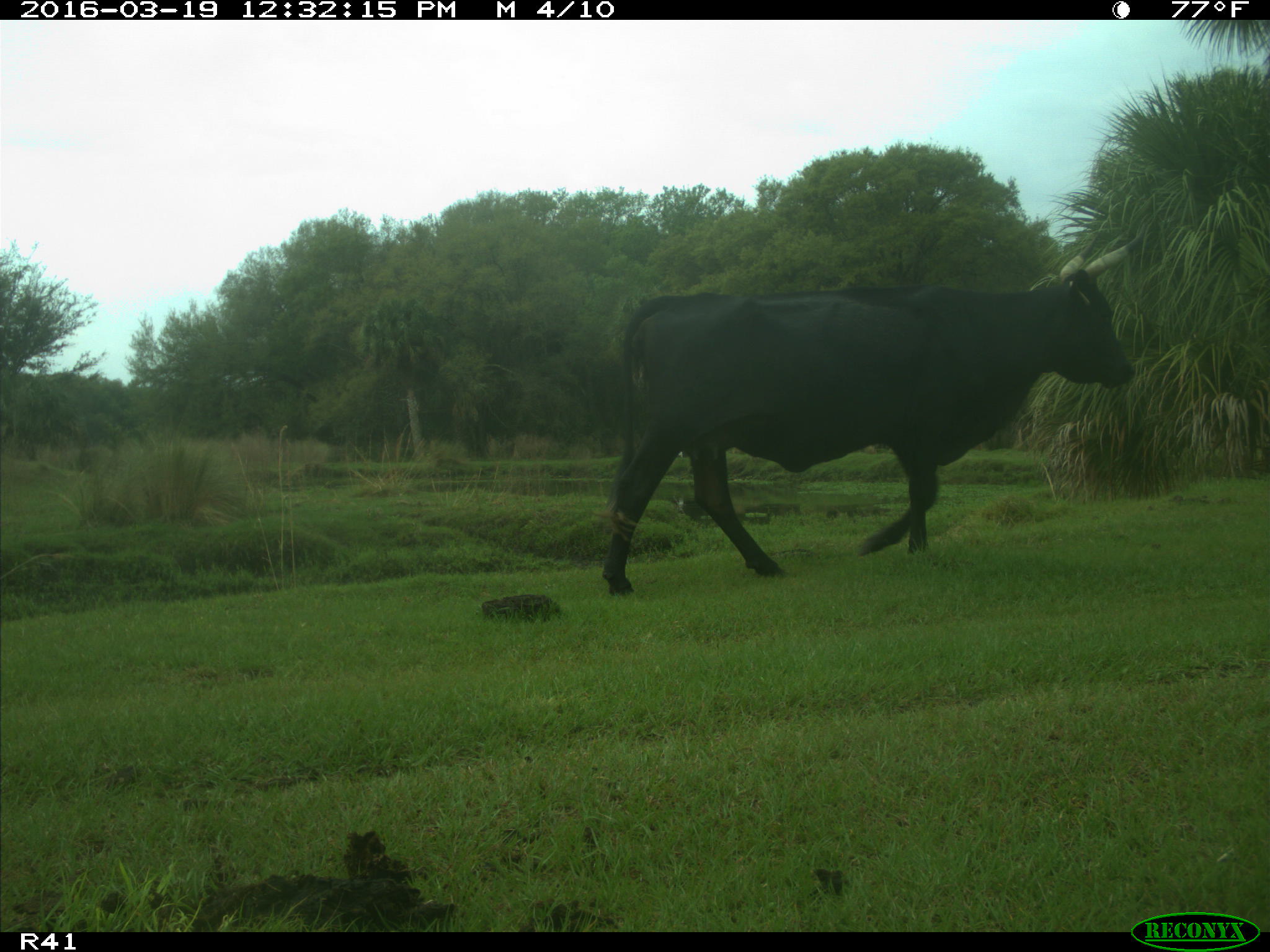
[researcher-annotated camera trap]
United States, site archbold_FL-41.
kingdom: Animalia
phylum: Chordata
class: Mammalia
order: Artiodactyla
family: Bovidae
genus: Bos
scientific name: Bos taurus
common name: domestic cow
Bos taurus (domestic cow).